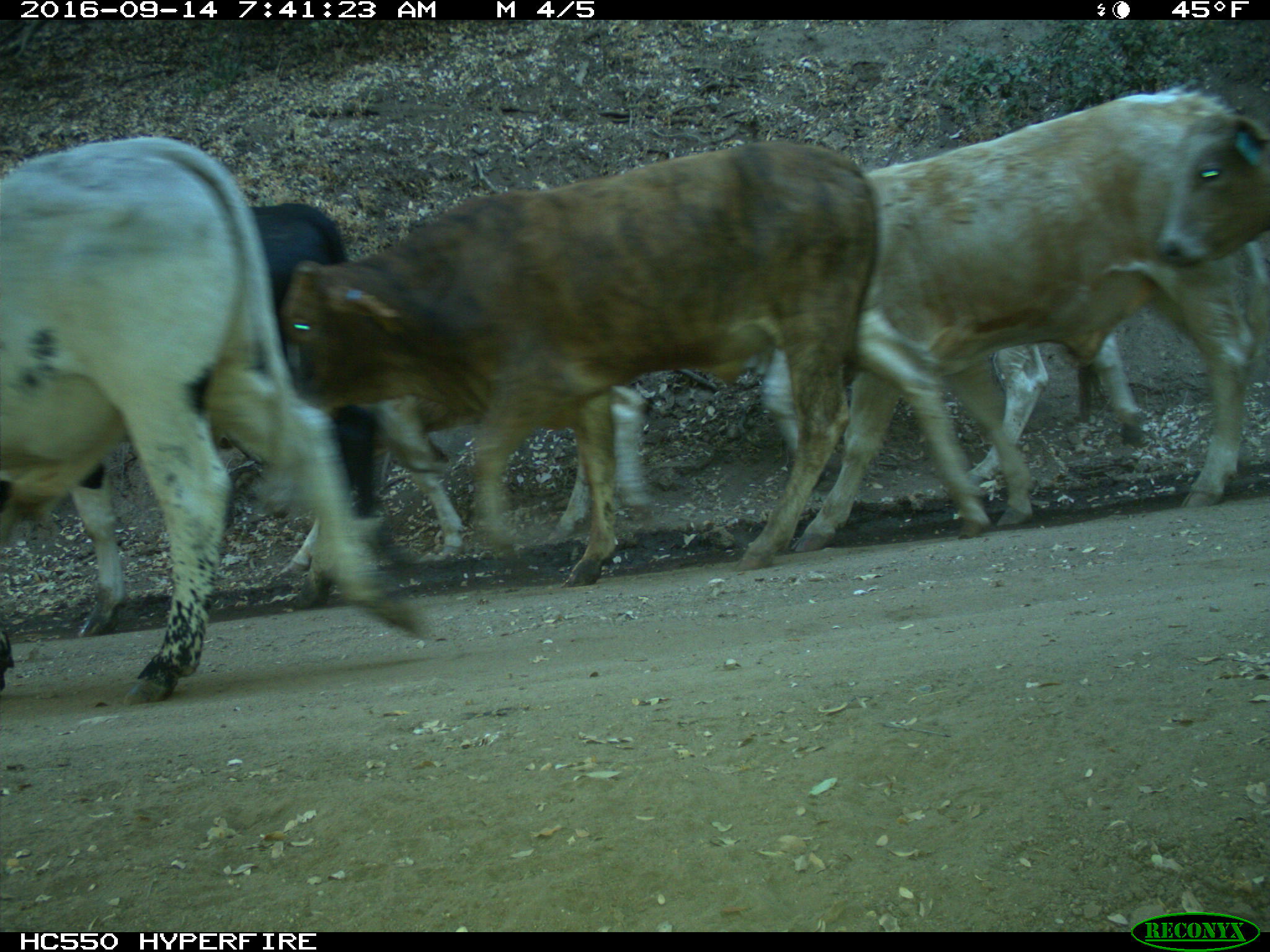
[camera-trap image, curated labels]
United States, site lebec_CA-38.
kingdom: Animalia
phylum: Chordata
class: Mammalia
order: Artiodactyla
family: Bovidae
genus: Bos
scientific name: Bos taurus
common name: domestic cow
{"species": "Bos taurus (domestic cow)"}